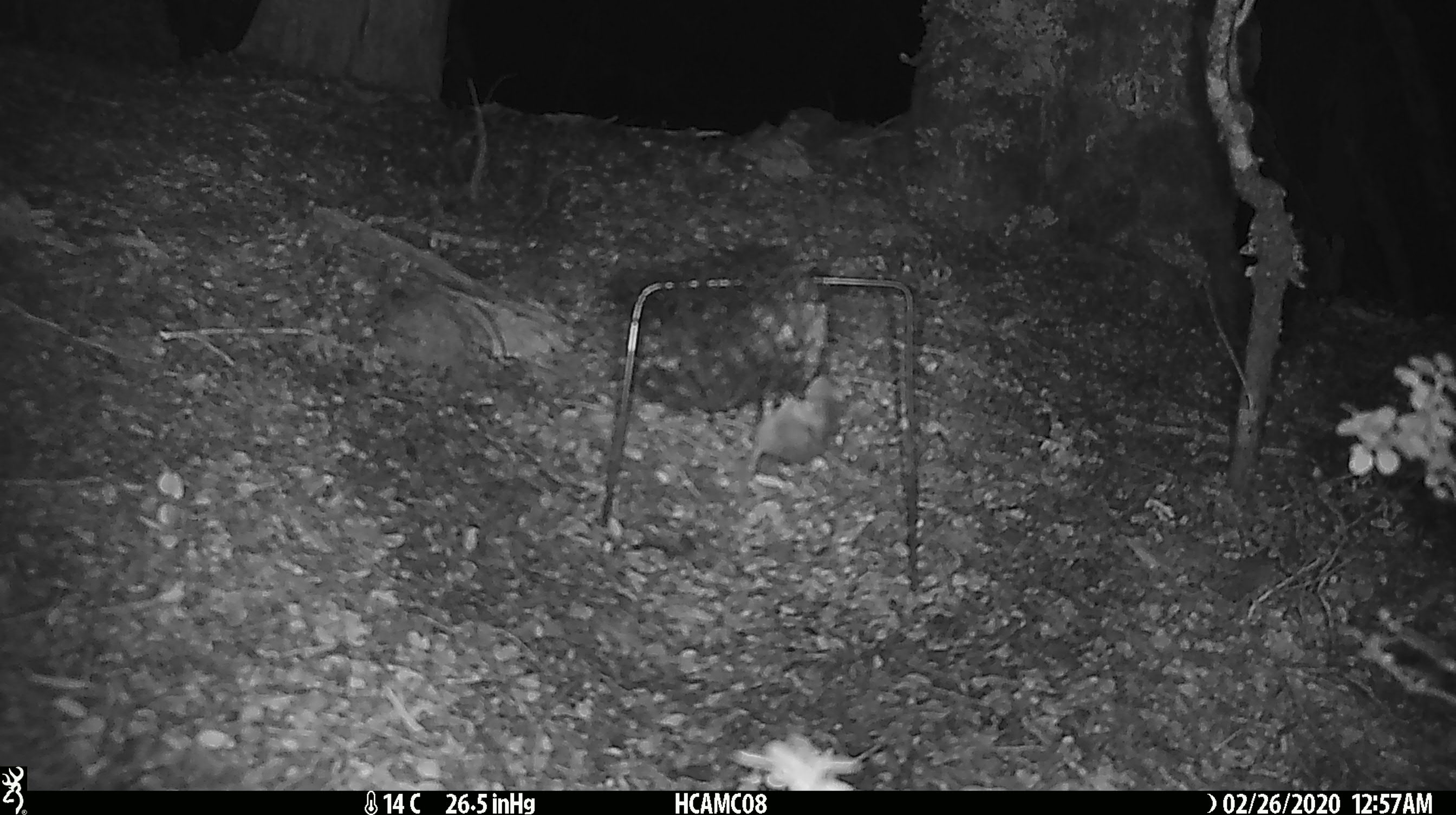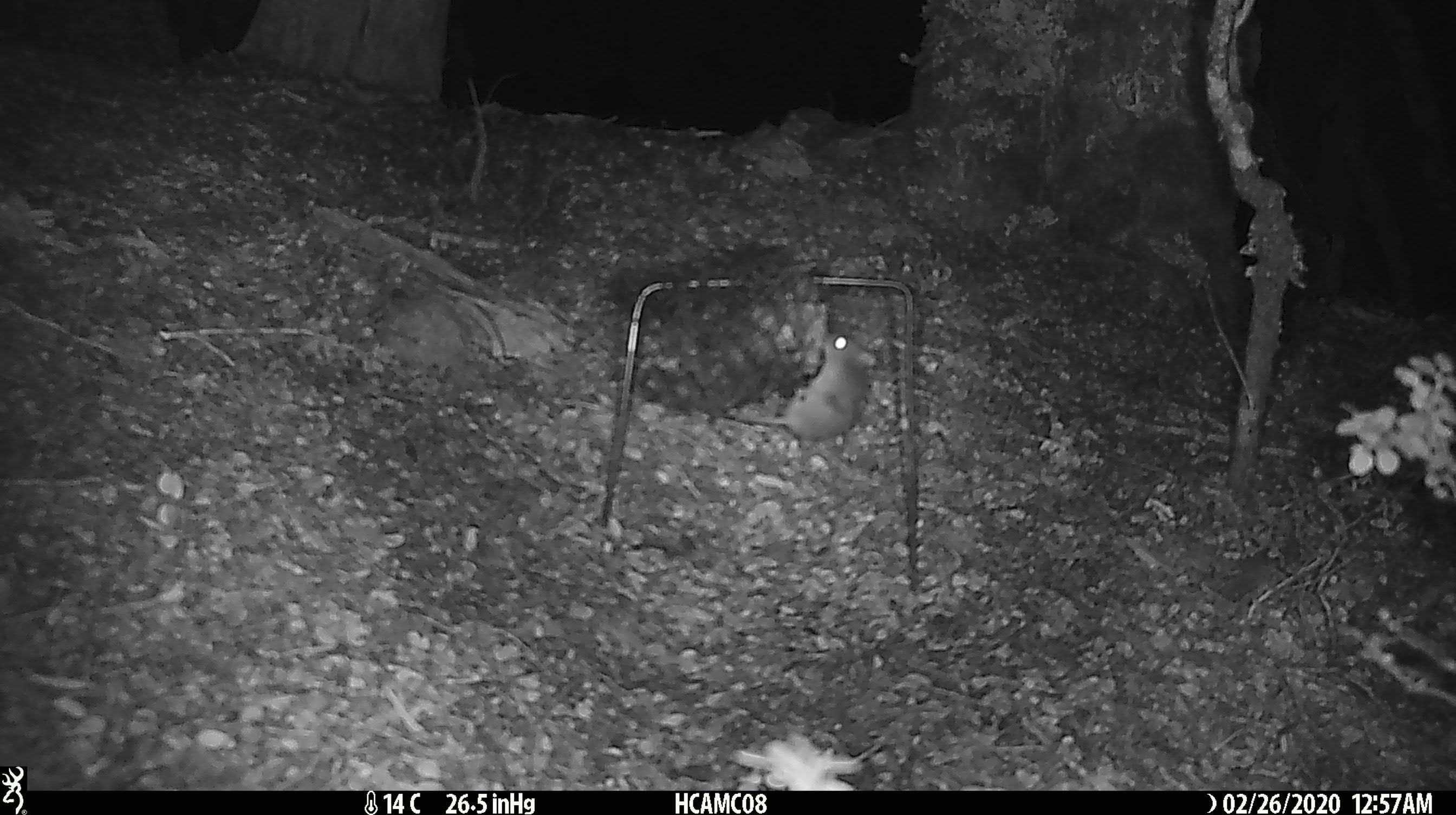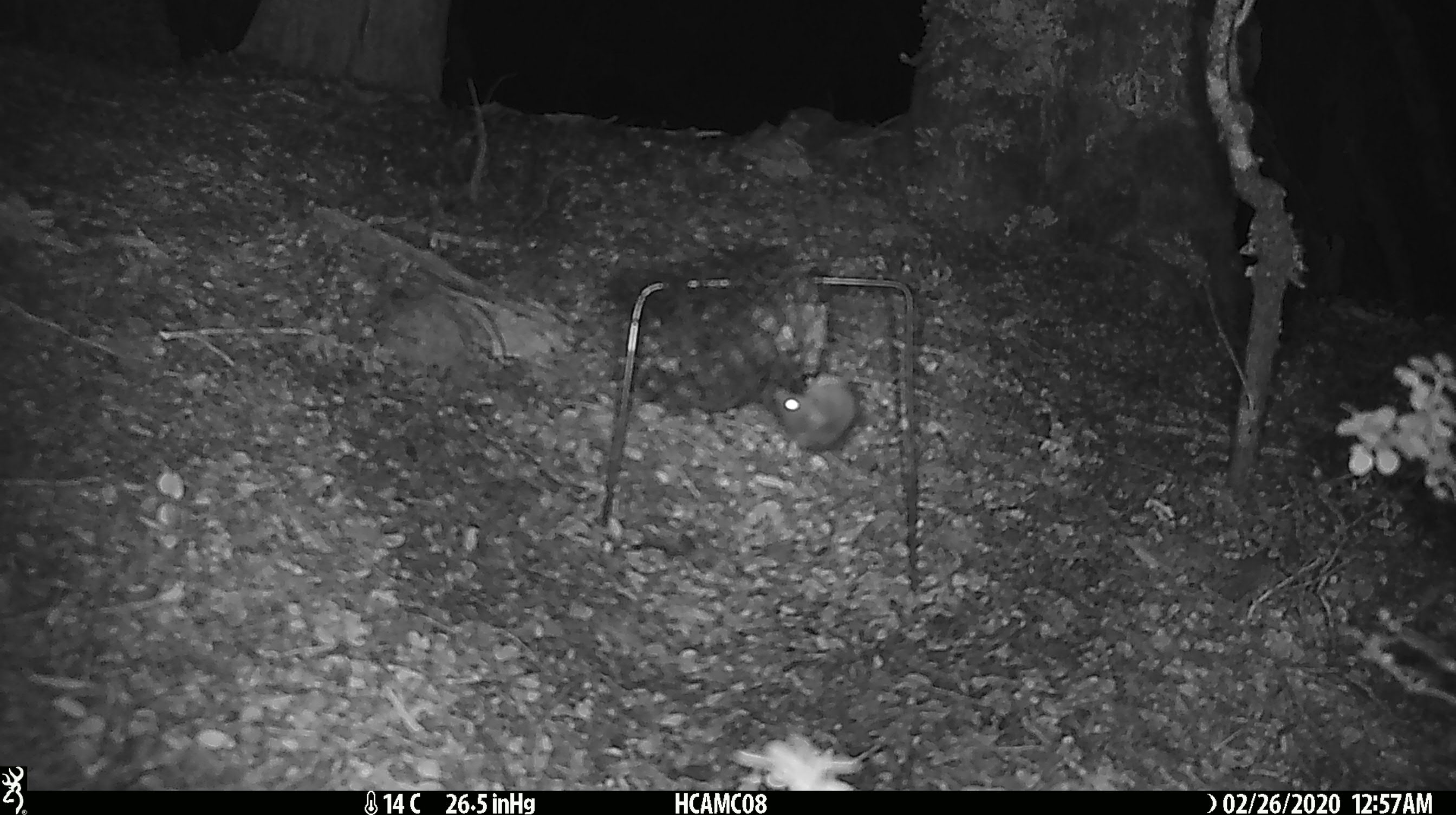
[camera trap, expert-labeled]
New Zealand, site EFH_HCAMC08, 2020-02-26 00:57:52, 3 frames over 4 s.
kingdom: Animalia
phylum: Chordata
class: Mammalia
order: Rodentia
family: Muridae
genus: Mus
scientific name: Mus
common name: mouse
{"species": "mouse (Mus)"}